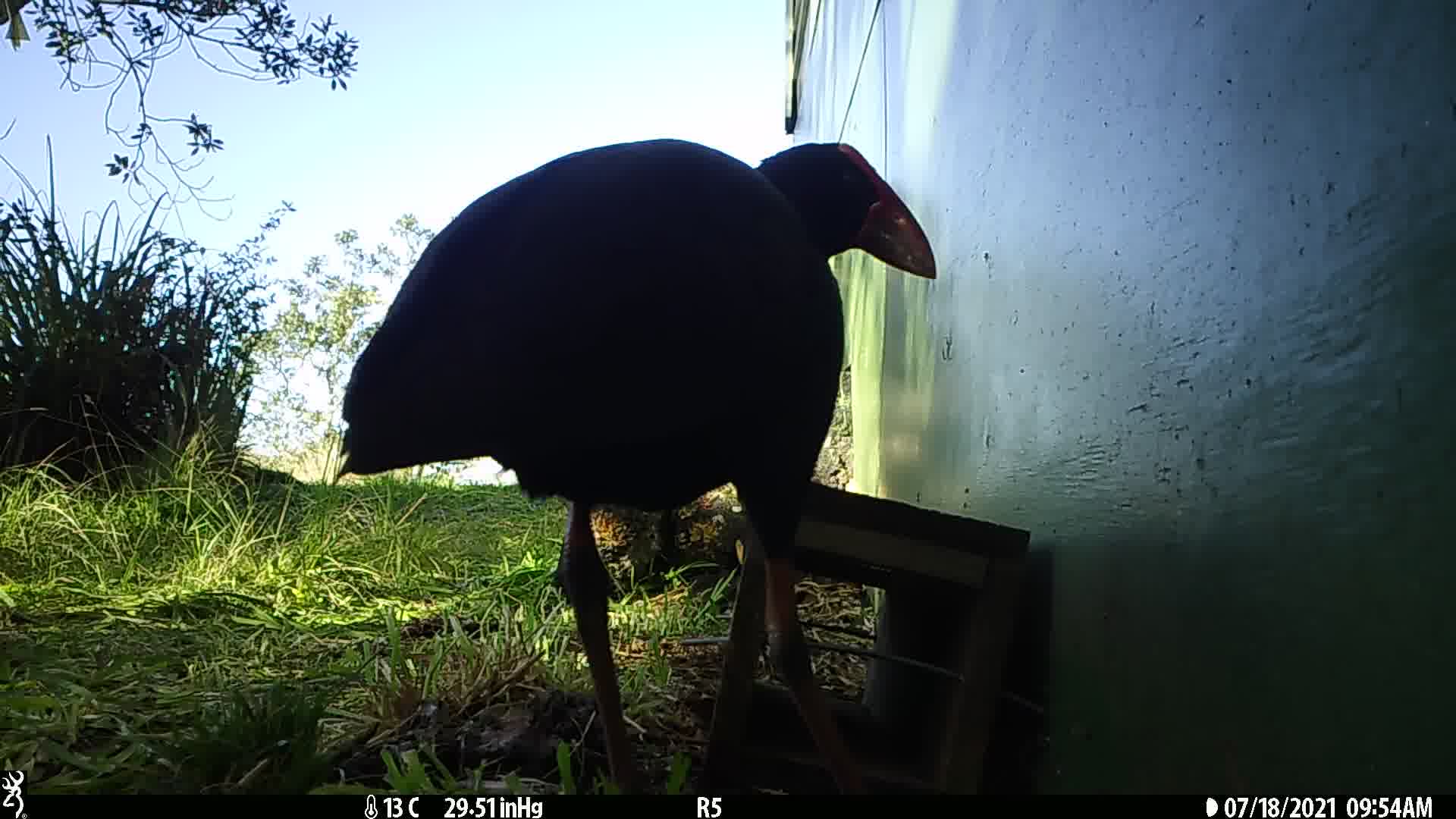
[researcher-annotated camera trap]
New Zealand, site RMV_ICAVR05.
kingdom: Animalia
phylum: Chordata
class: Aves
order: Gruiformes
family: Rallidae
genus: Porphyrio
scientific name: Porphyrio melanotus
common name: australasian swamphen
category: pukeko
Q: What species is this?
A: Pukeko (australasian swamphen) (Porphyrio melanotus).